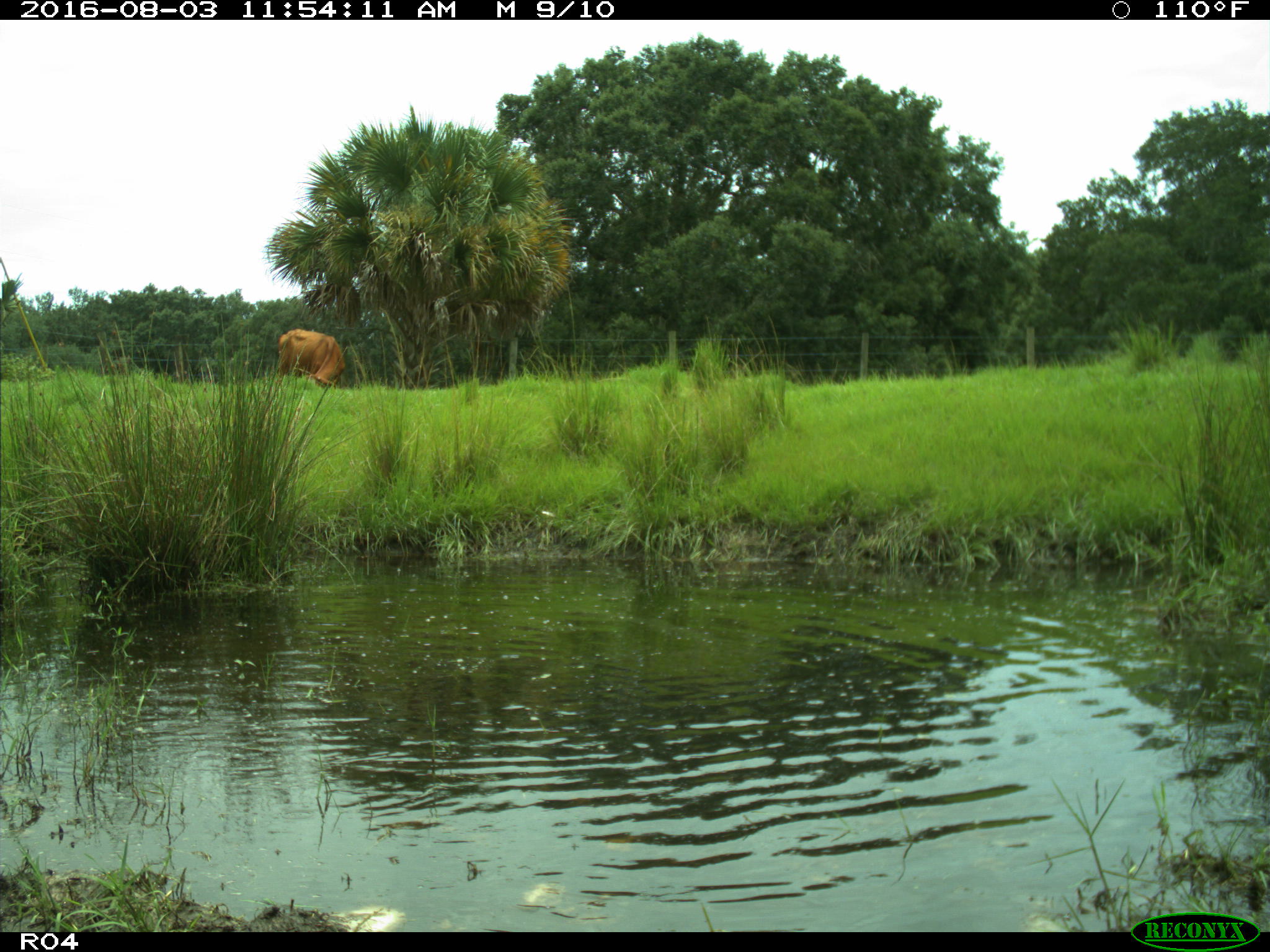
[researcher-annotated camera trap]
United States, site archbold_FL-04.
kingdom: Animalia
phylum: Chordata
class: Mammalia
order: Artiodactyla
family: Bovidae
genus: Bos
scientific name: Bos taurus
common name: domestic cow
Bos taurus (domestic cow).